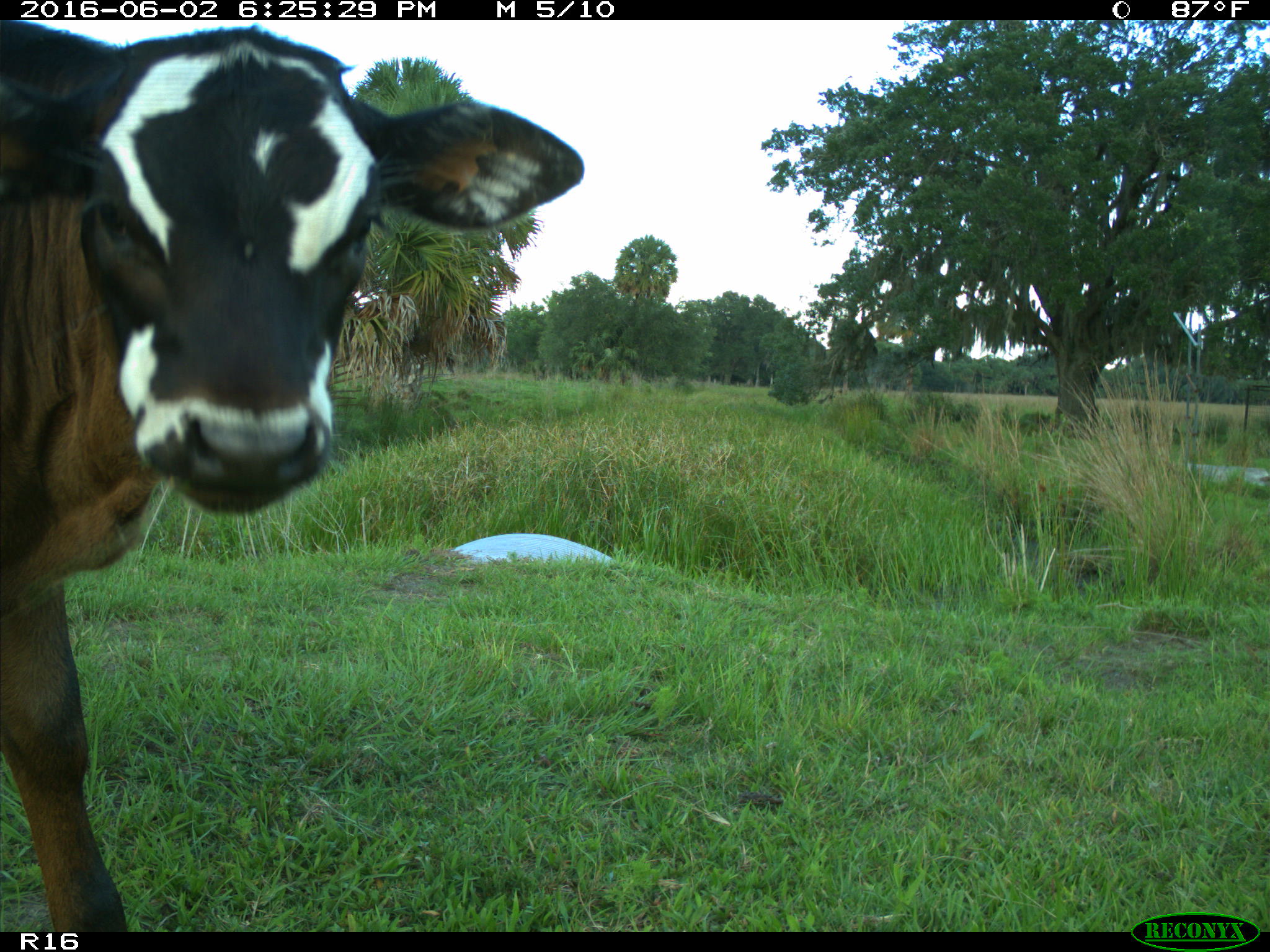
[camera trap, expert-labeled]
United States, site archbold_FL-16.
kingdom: Animalia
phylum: Chordata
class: Mammalia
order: Artiodactyla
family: Bovidae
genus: Bos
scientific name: Bos taurus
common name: domestic cow